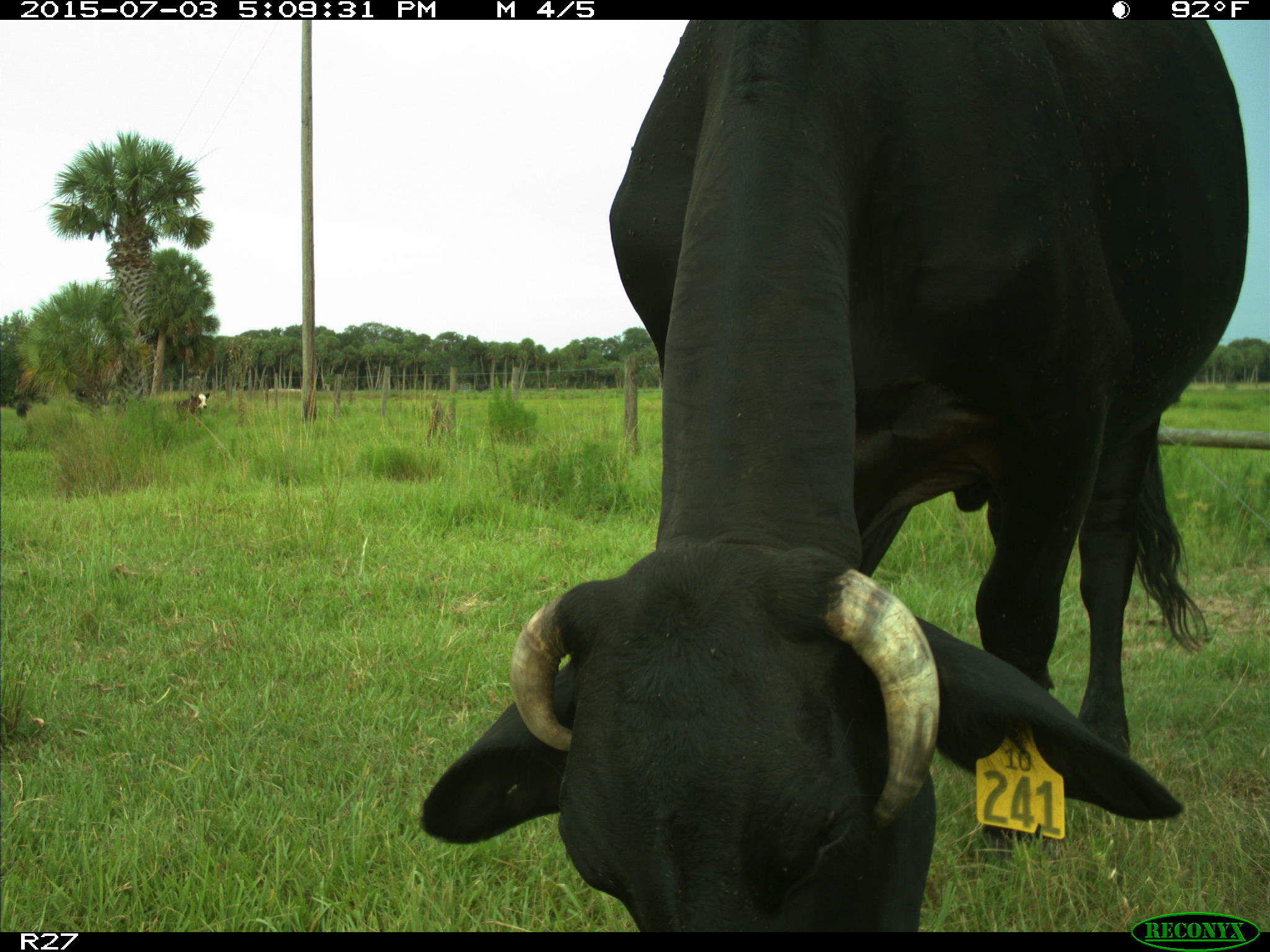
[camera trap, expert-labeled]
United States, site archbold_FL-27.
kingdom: Animalia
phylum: Chordata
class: Mammalia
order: Artiodactyla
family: Bovidae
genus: Bos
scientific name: Bos taurus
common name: domestic cow